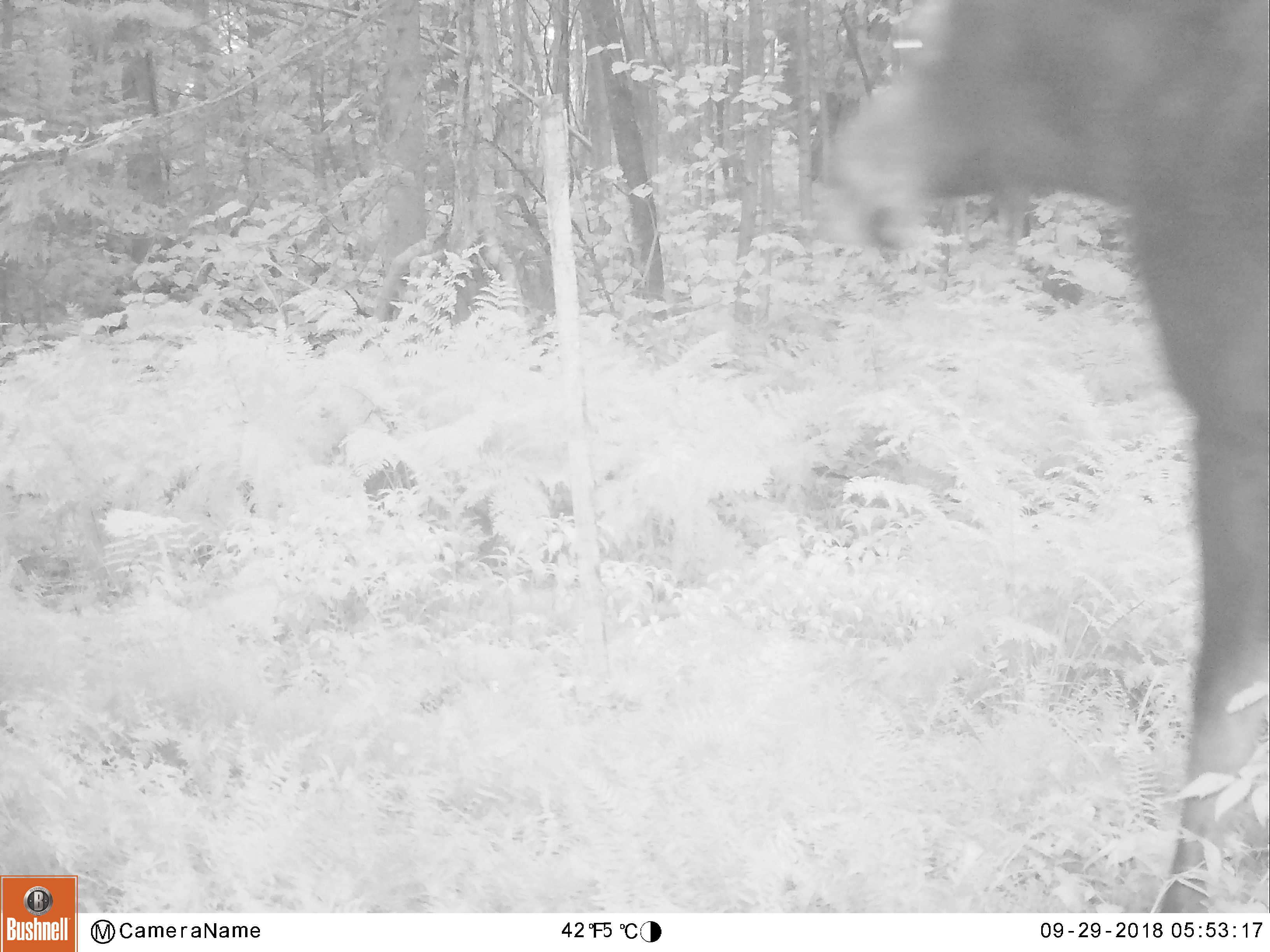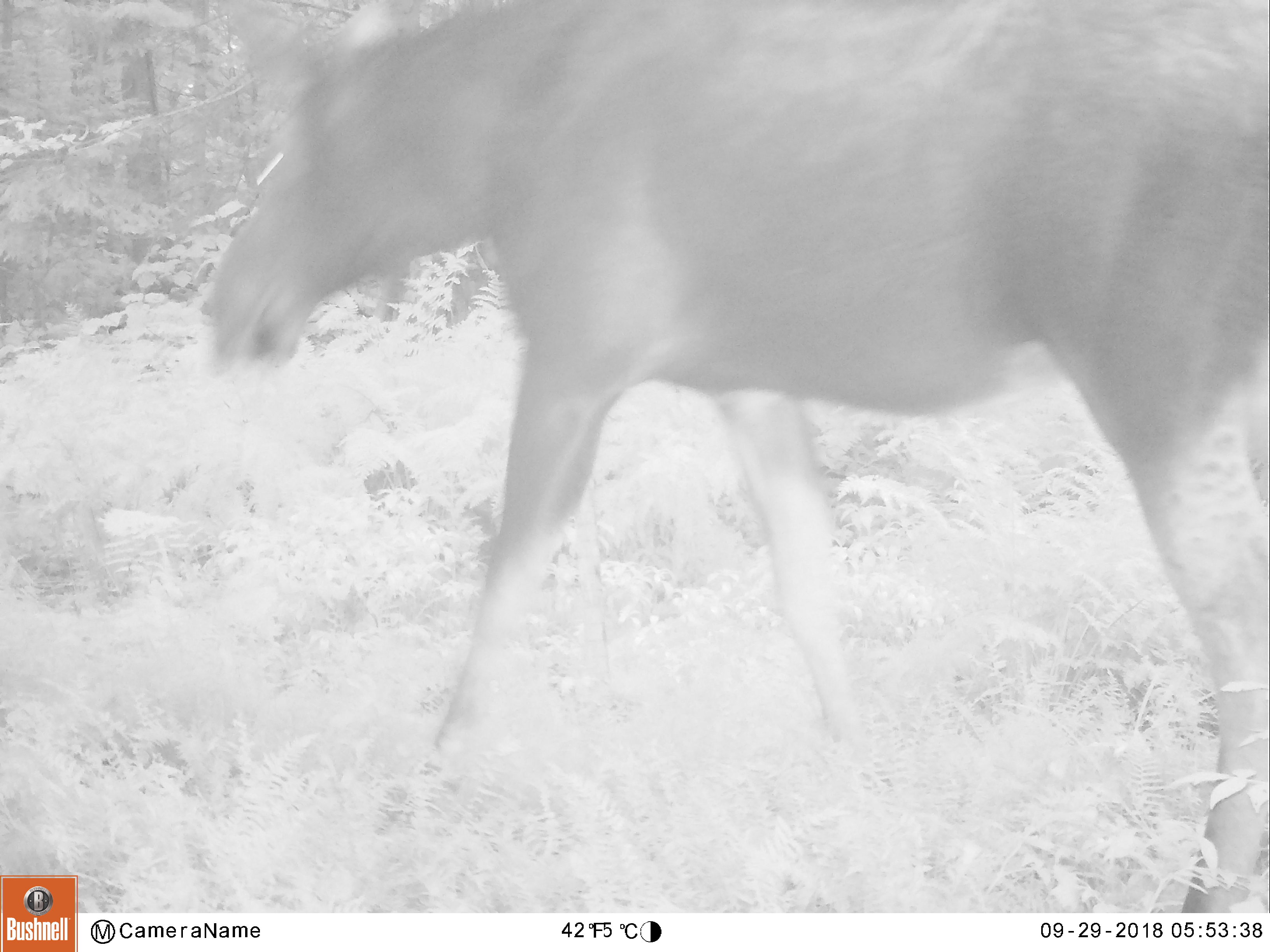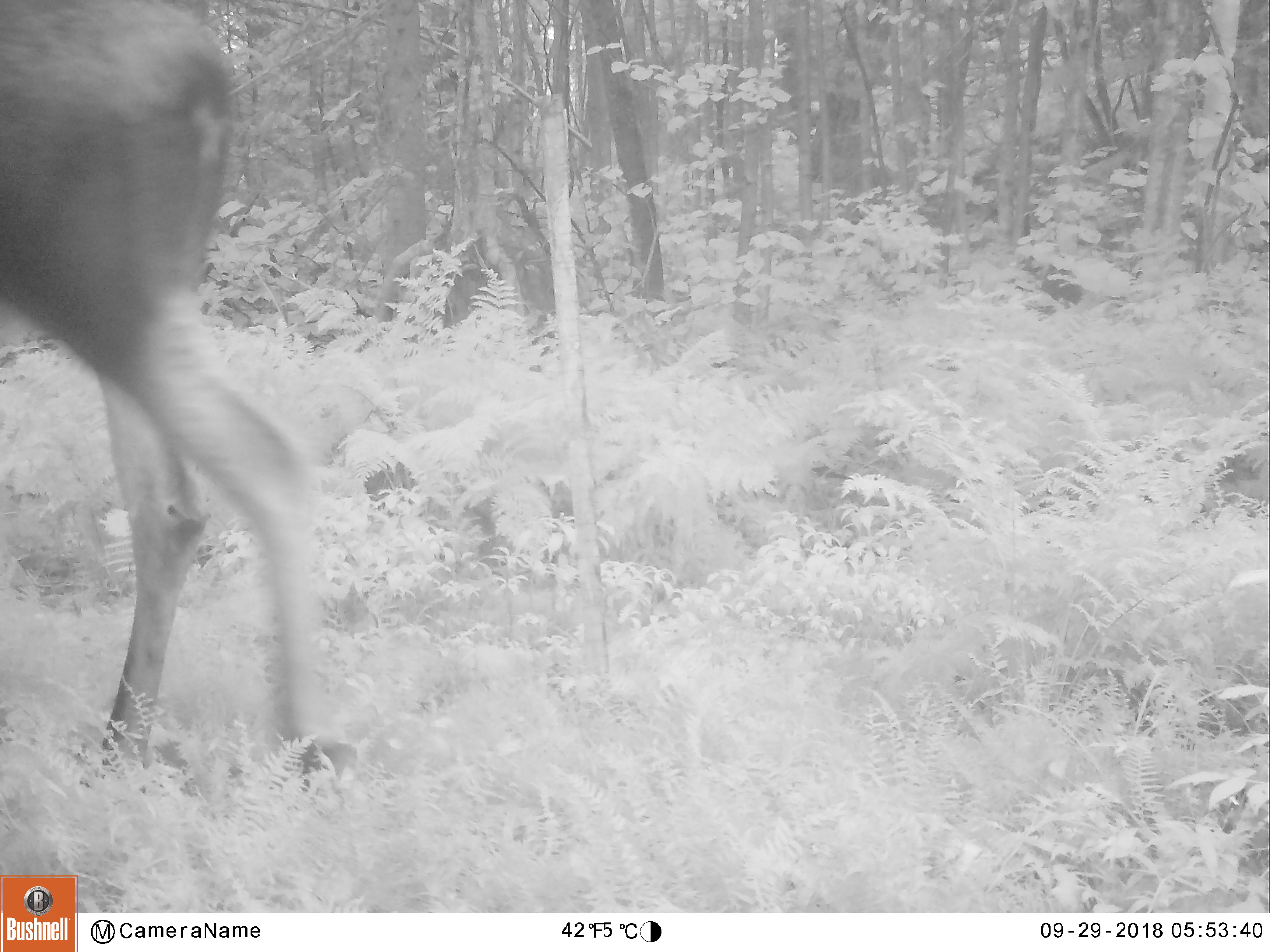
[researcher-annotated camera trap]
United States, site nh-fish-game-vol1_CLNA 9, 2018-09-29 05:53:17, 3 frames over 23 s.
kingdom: Animalia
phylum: Chordata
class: Mammalia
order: Artiodactyla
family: Cervidae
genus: Alces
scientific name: Alces alces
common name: moose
Moose (Alces alces).